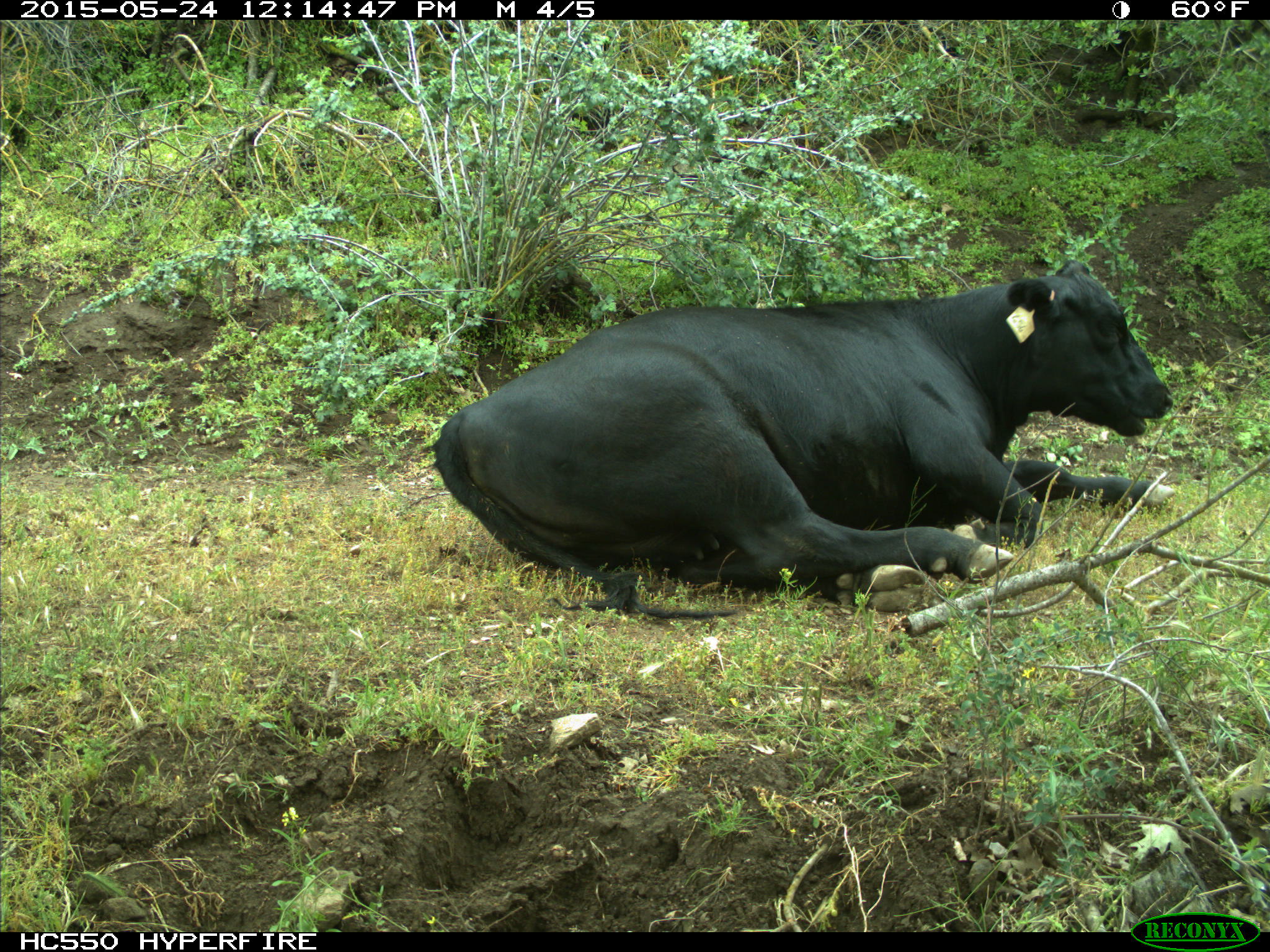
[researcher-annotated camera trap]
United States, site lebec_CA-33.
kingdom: Animalia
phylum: Chordata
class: Mammalia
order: Artiodactyla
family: Bovidae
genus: Bos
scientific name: Bos taurus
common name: domestic cow